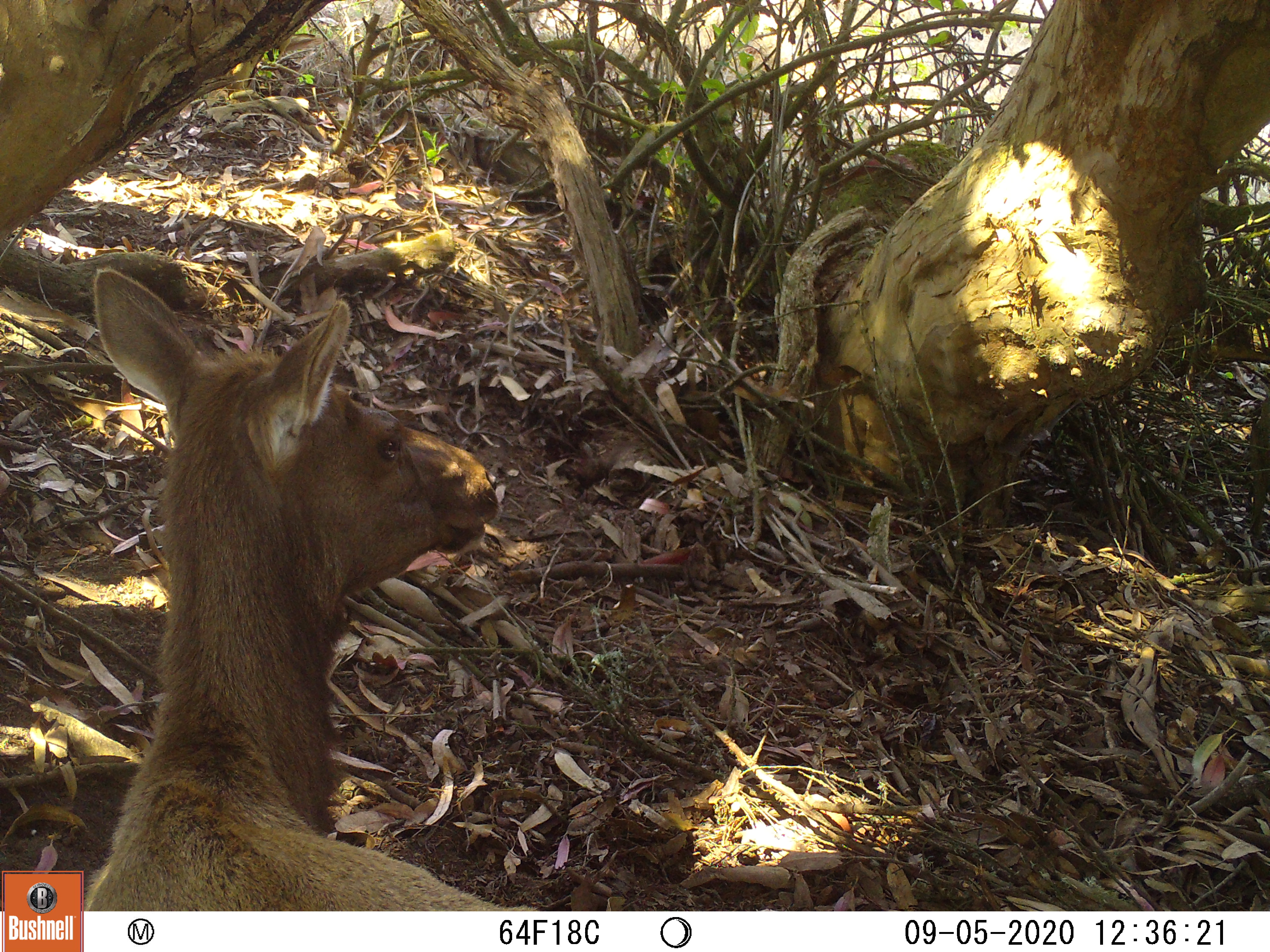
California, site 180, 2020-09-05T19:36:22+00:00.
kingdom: Animalia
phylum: Chordata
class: Mammalia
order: Artiodactyla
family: Cervidae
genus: Cervus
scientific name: Cervus canadensis nannodes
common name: tule elk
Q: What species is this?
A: Tule elk (Cervus canadensis nannodes).